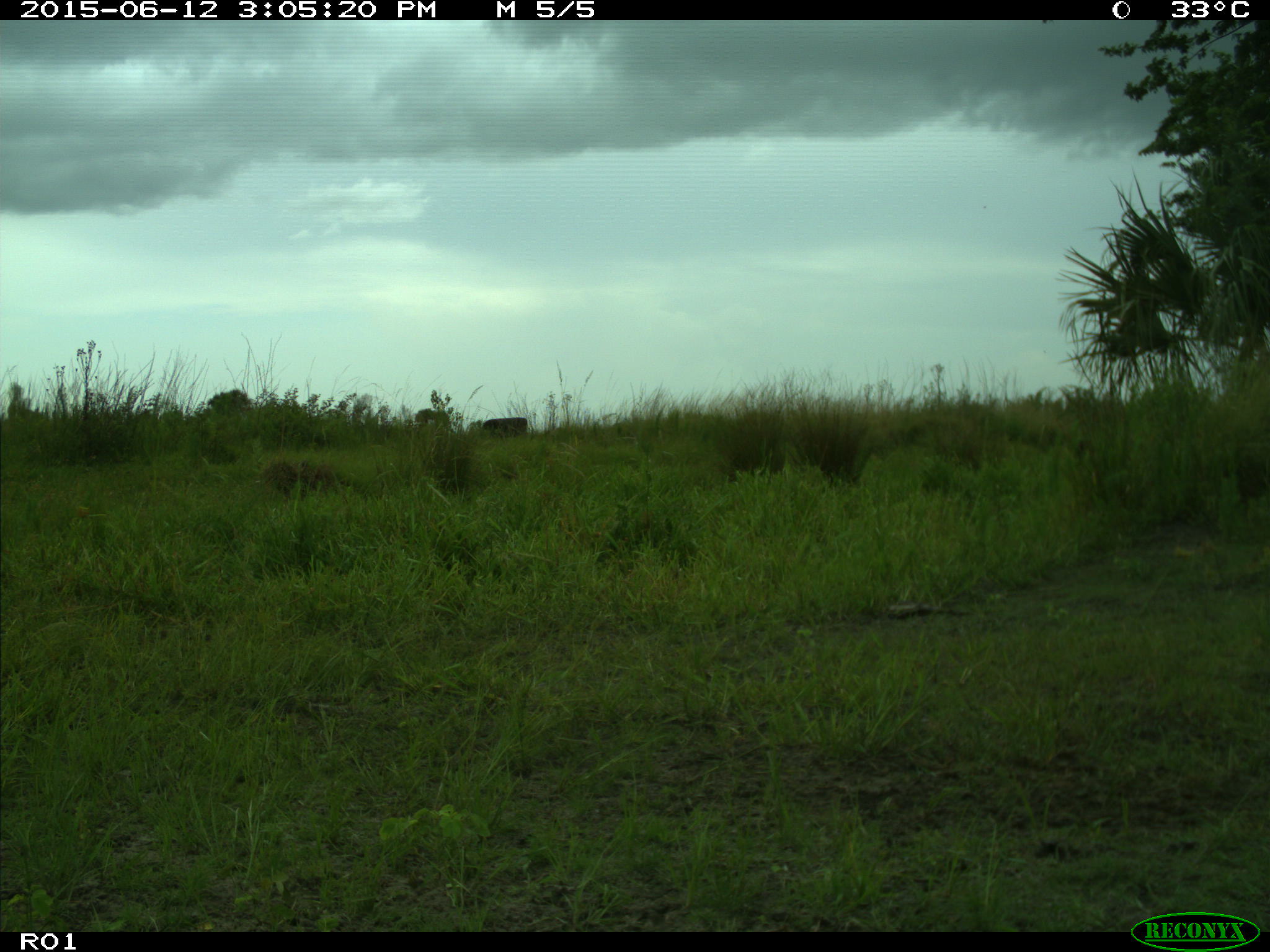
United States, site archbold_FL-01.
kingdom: Animalia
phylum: Chordata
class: Mammalia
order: Artiodactyla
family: Bovidae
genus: Bos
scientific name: Bos taurus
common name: domestic cow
Bos taurus (domestic cow).